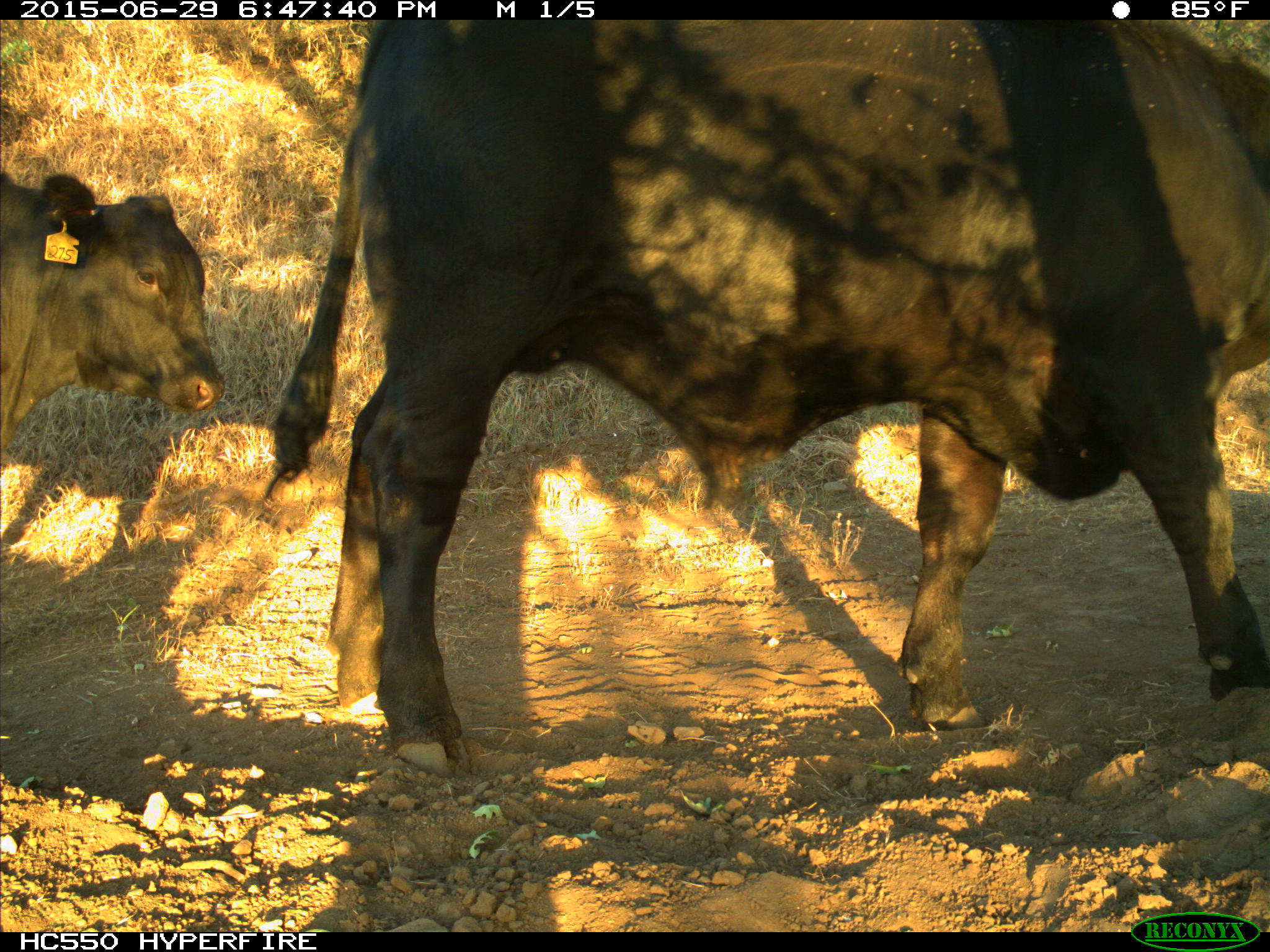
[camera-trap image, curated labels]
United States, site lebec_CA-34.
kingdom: Animalia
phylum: Chordata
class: Mammalia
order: Artiodactyla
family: Bovidae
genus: Bos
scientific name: Bos taurus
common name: domestic cow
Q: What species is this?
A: Bos taurus (domestic cow).